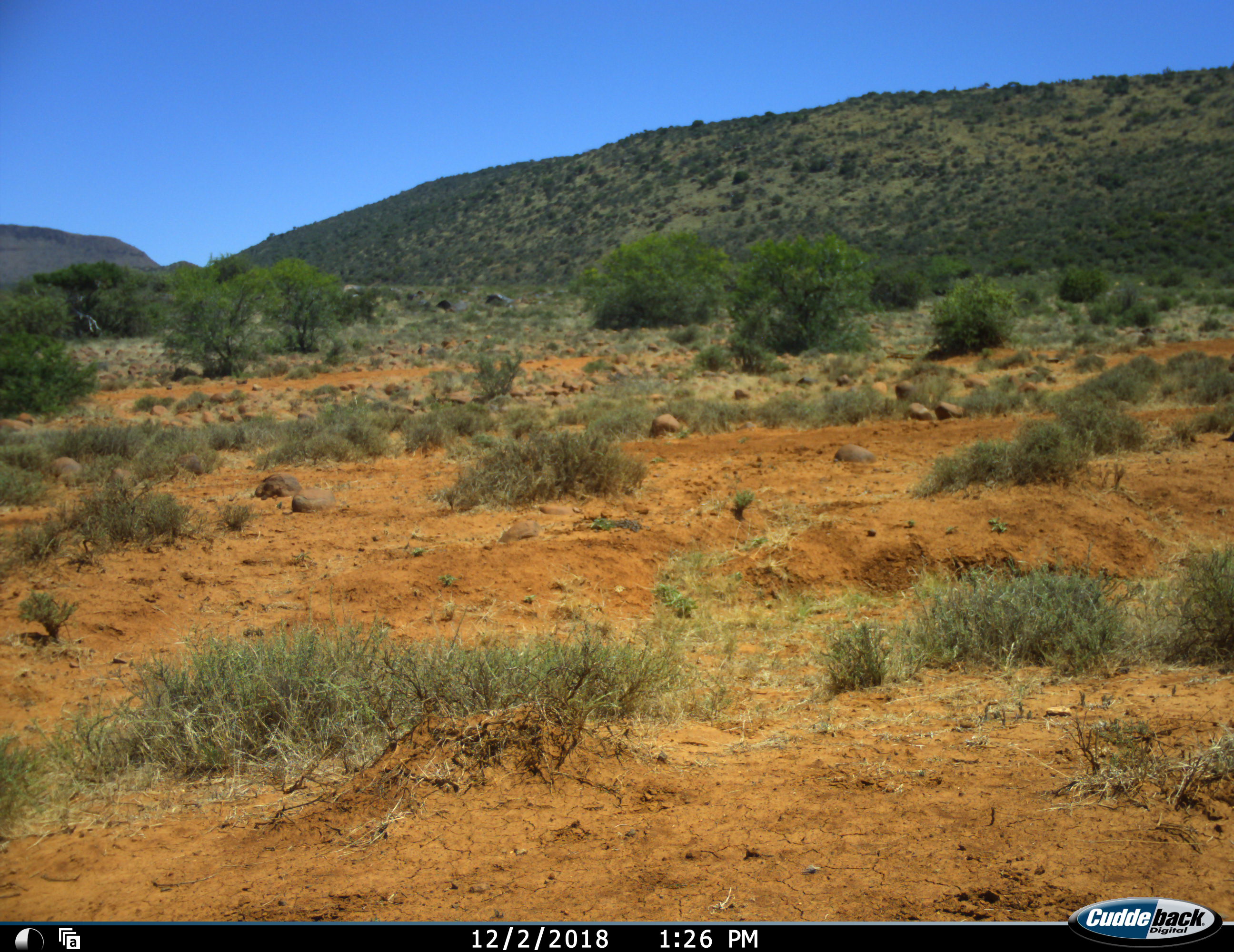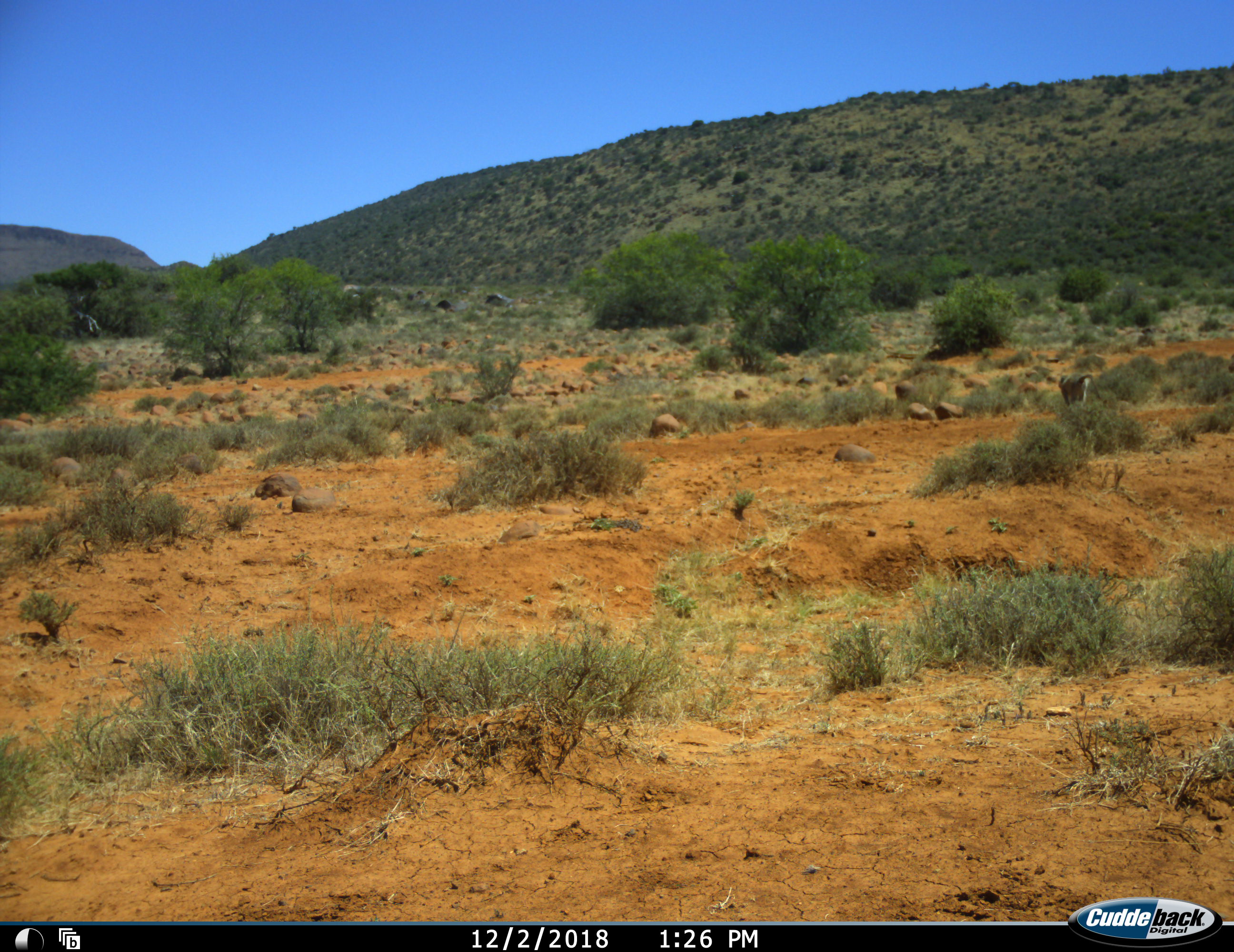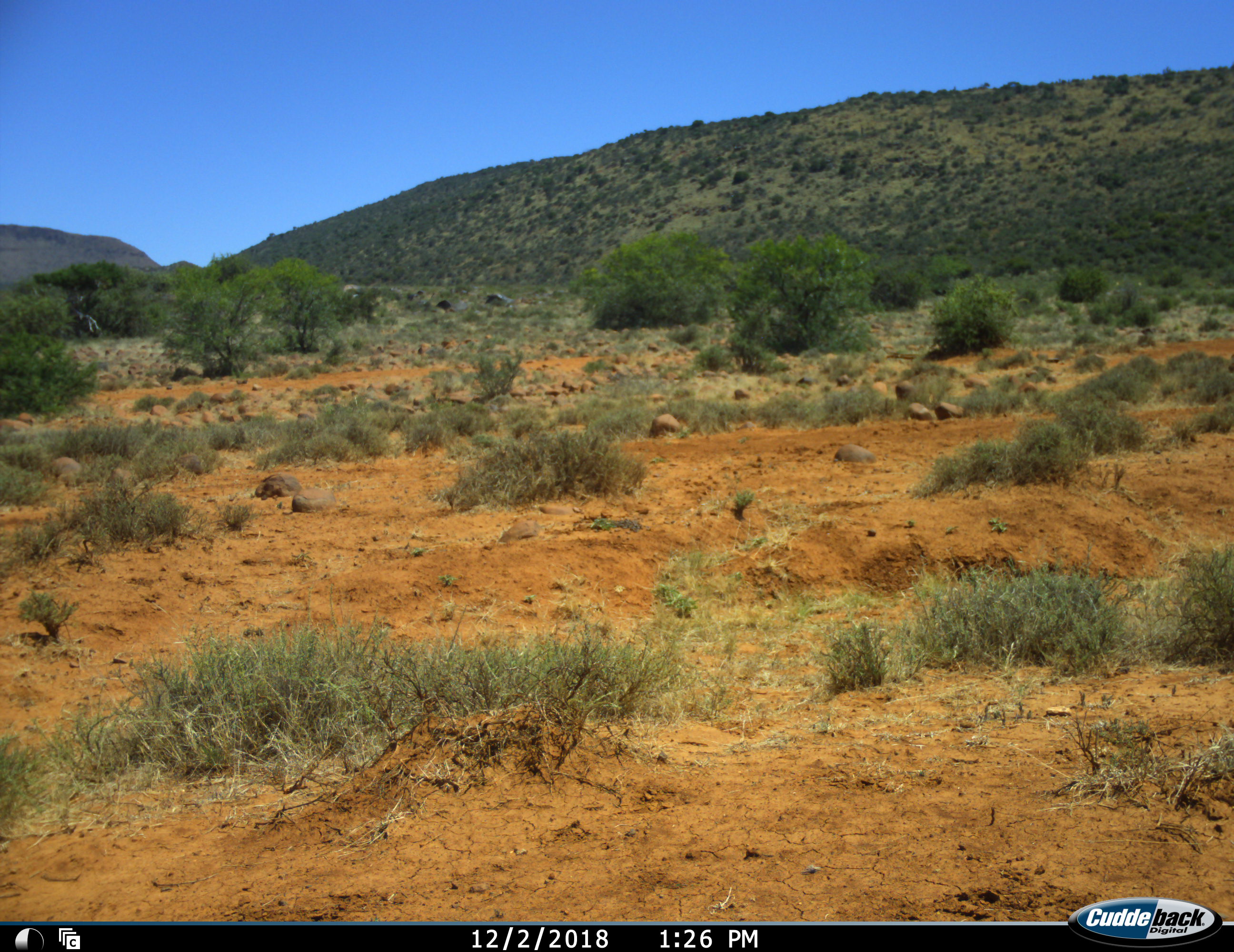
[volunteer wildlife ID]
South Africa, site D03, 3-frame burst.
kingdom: Animalia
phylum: Chordata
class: Mammalia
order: Primates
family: Cercopithecidae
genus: Chlorocebus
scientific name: Chlorocebus pygerythrus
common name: vervet monkey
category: monkeyvervet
Monkeyvervet (vervet monkey) (Chlorocebus pygerythrus), count 1. Behavior (volunteer vote fractions): standing 0%, resting 0%, moving 100%, interacting 0%. Young present (vote fraction): 0%. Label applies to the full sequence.